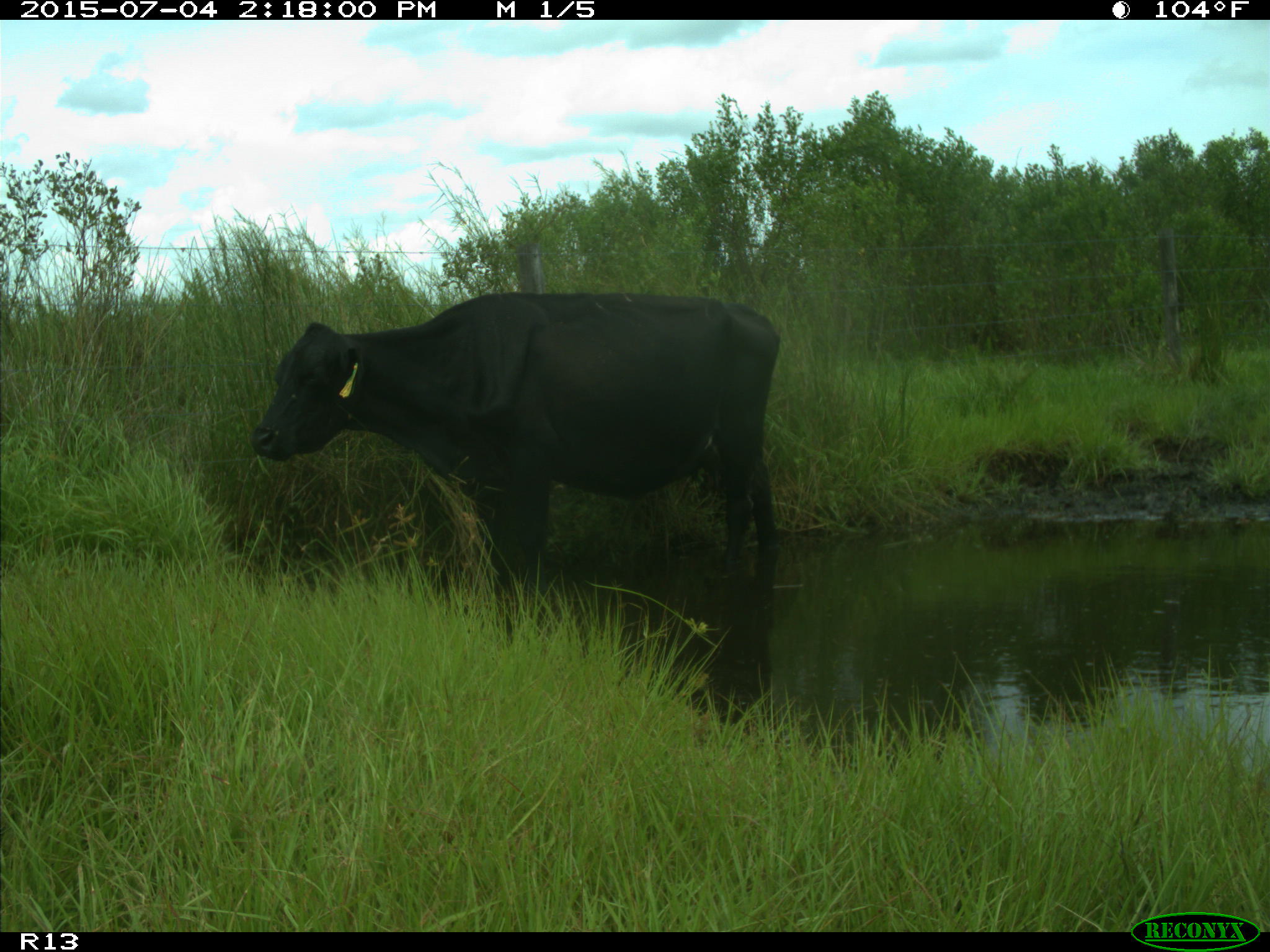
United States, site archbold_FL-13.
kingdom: Animalia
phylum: Chordata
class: Mammalia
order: Artiodactyla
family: Bovidae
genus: Bos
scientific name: Bos taurus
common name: domestic cow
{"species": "Bos taurus (domestic cow)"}